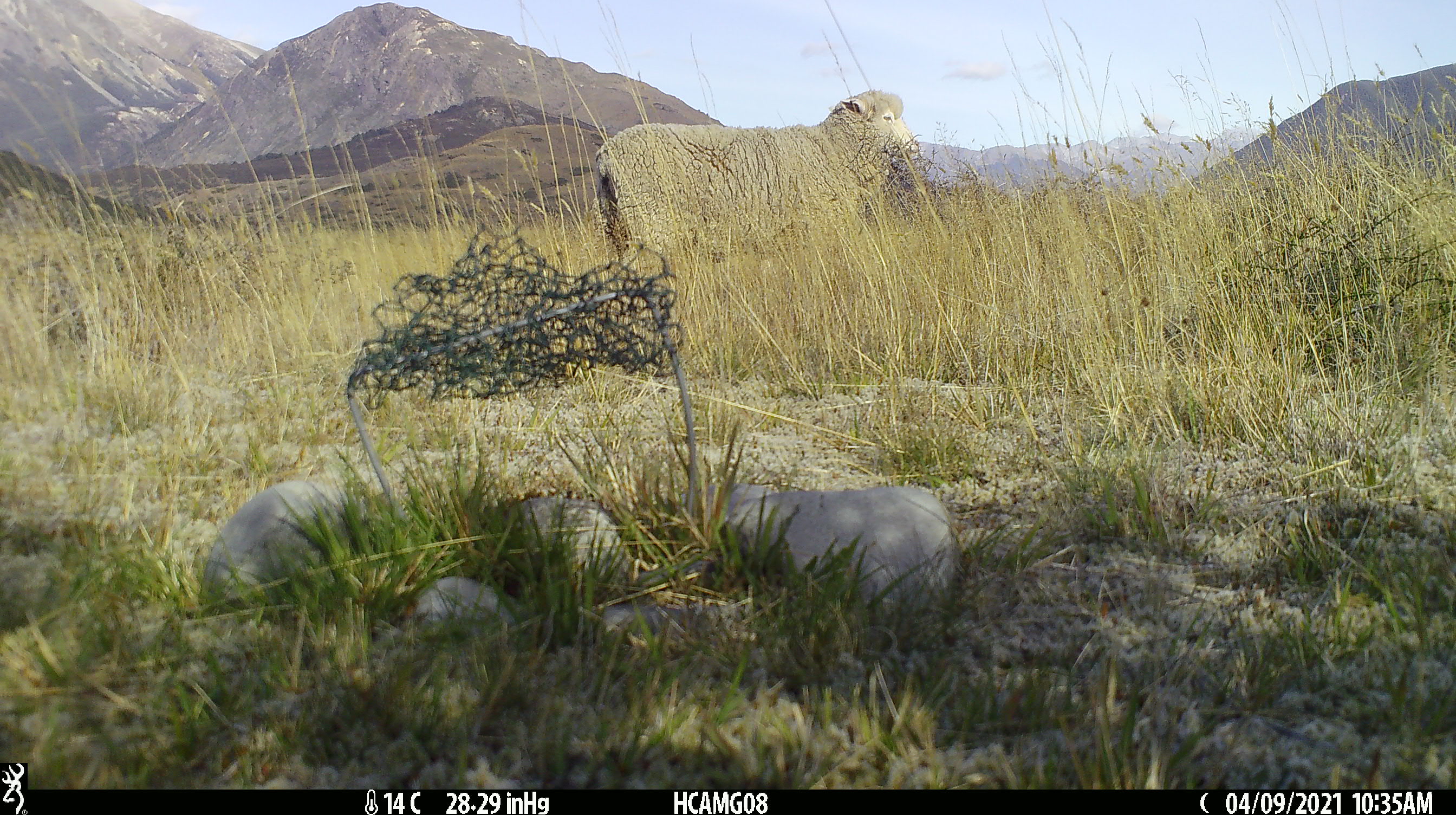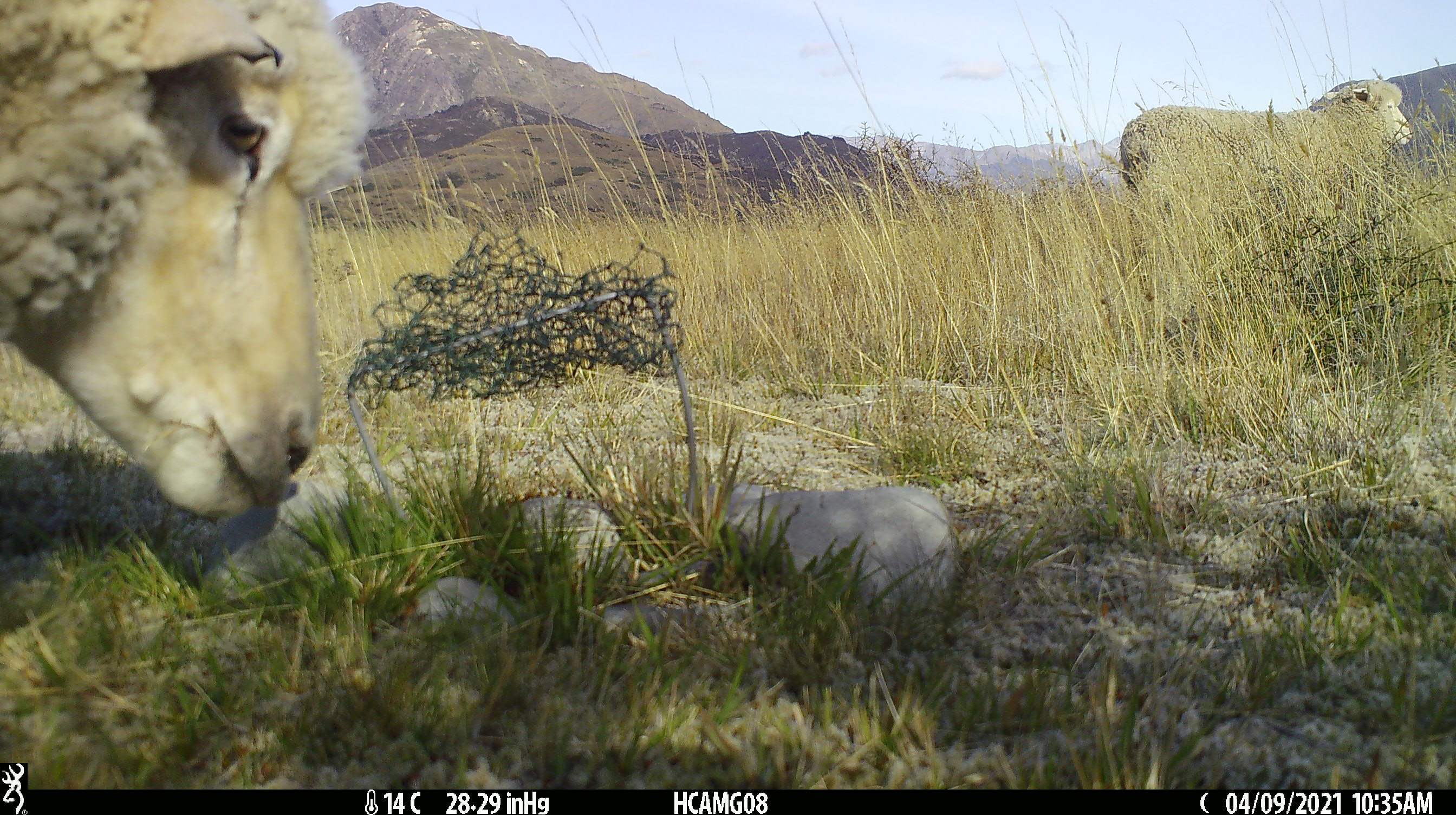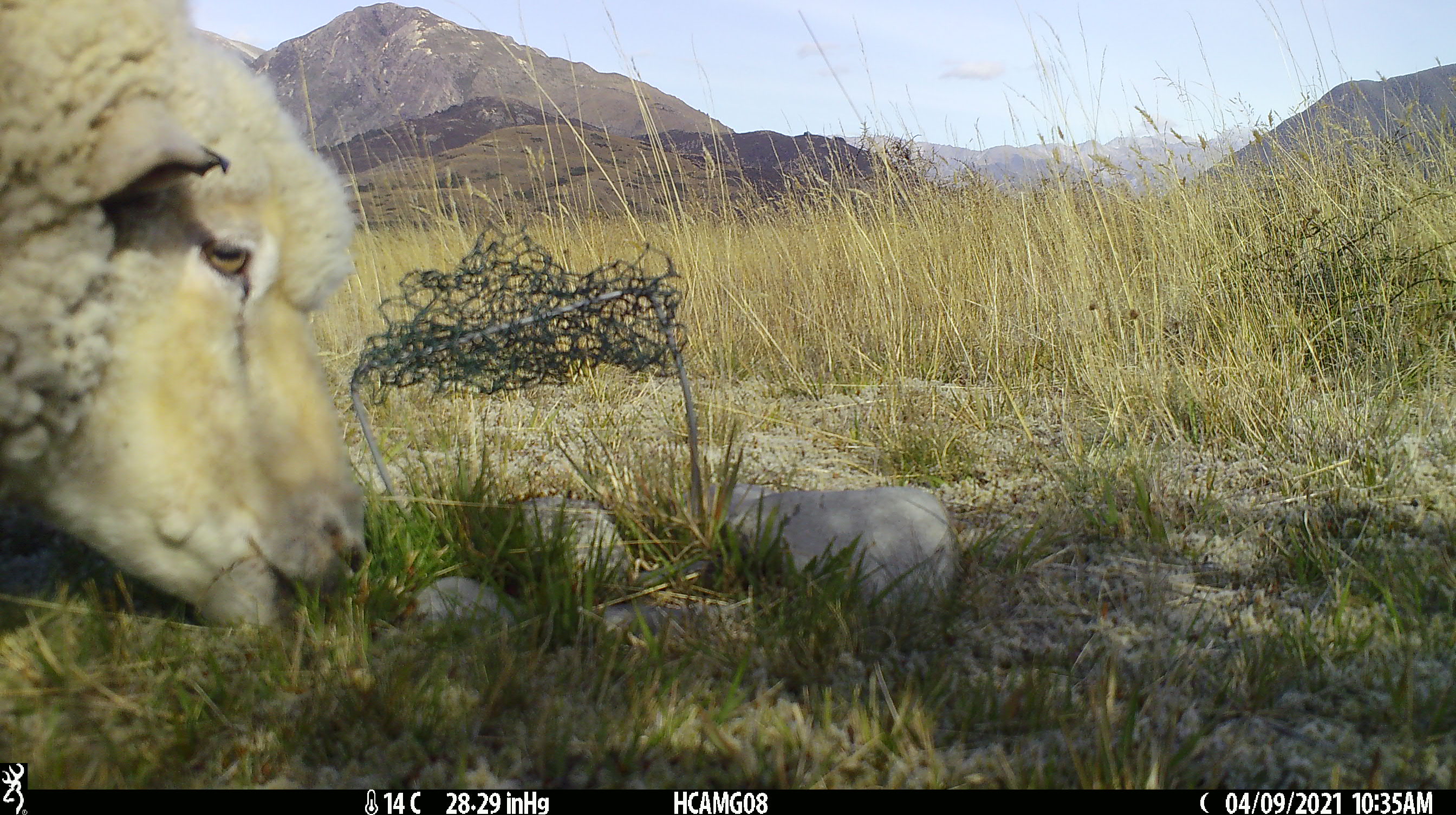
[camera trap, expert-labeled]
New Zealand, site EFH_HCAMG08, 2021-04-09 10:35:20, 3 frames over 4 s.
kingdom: Animalia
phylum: Chordata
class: Mammalia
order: Artiodactyla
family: Bovidae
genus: Ovis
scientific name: Ovis aries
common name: domestic sheep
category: sheep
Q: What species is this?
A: Sheep (domestic sheep) (Ovis aries).